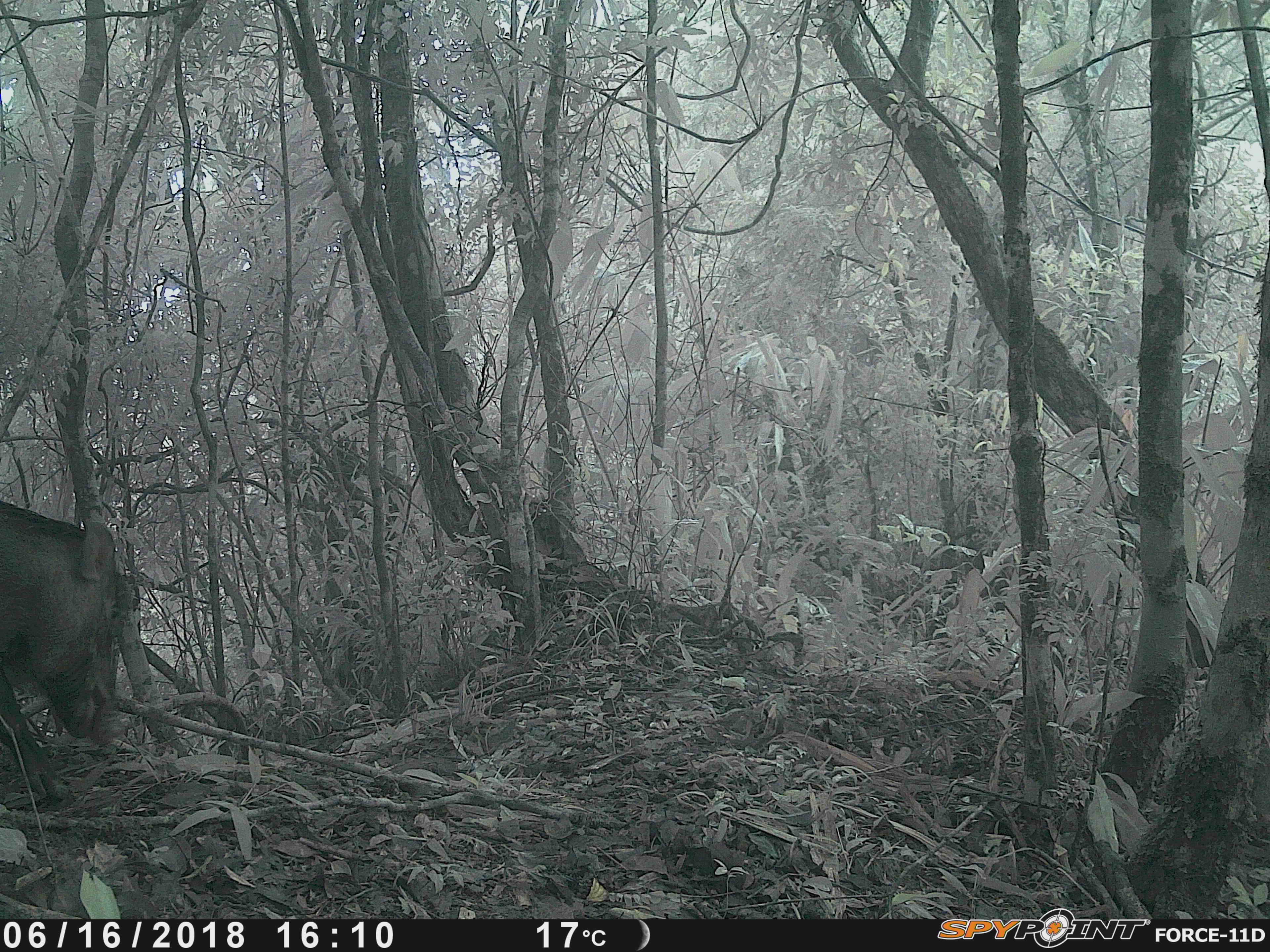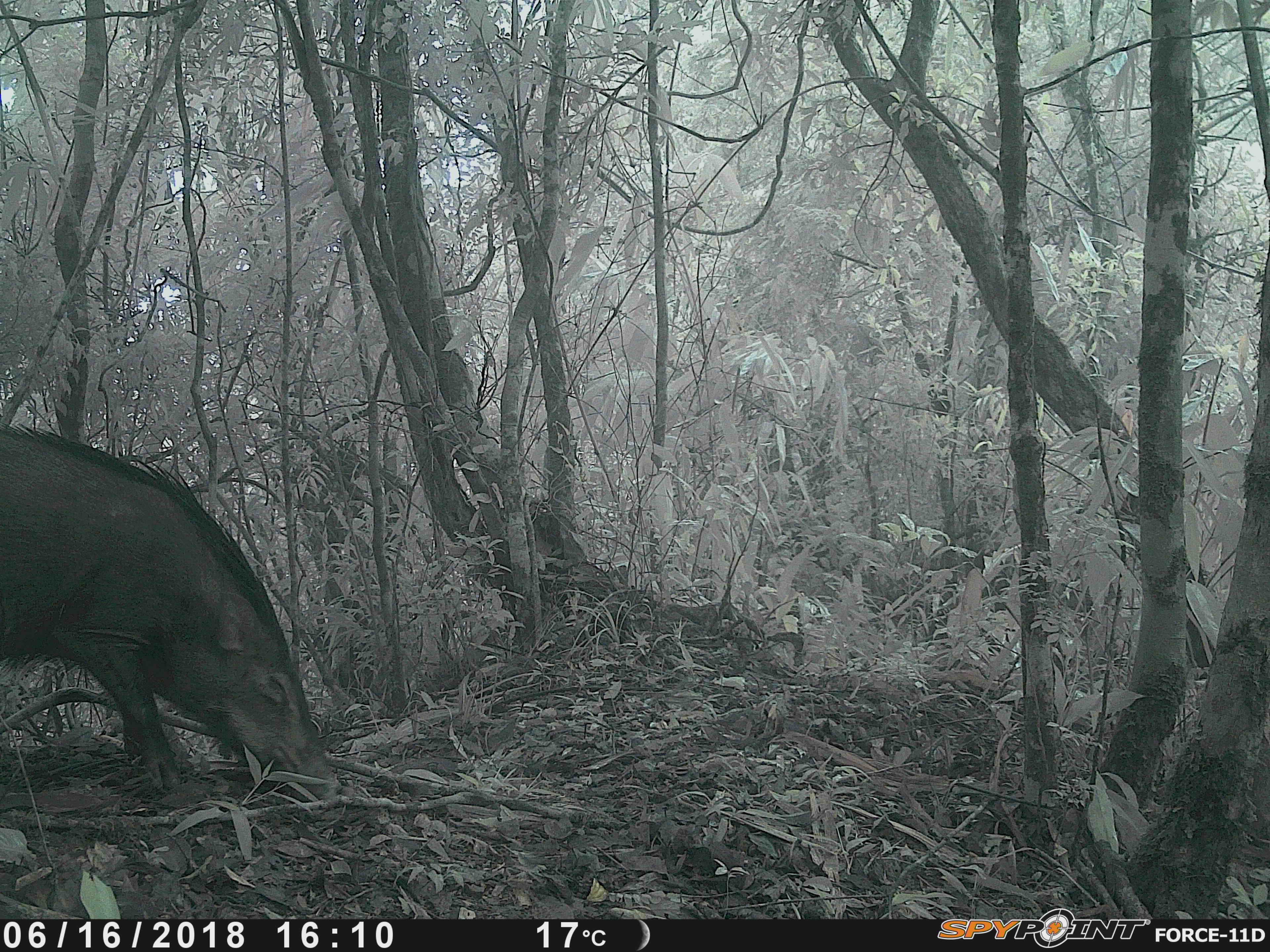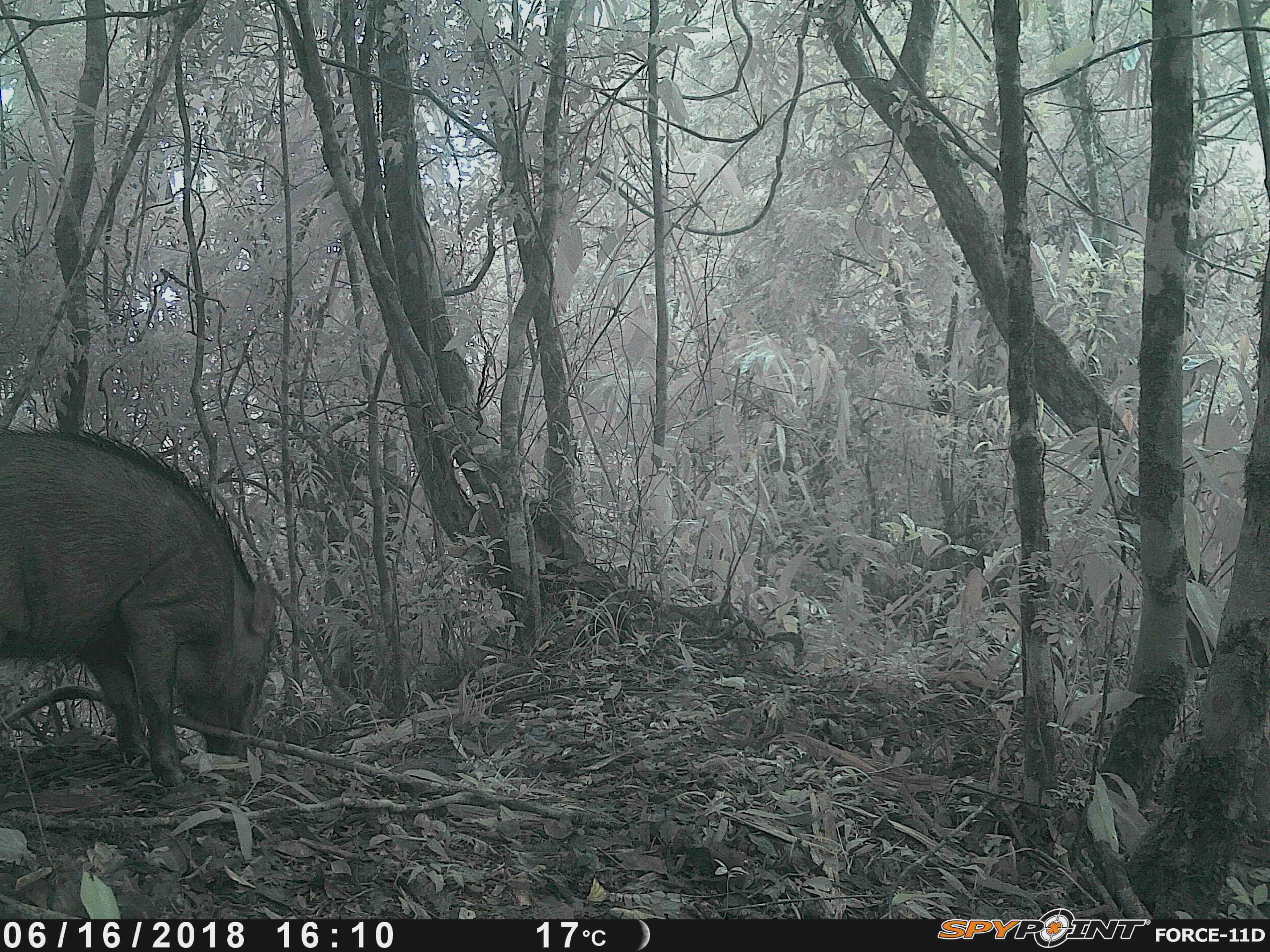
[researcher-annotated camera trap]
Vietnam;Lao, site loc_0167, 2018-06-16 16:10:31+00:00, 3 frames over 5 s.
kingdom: Animalia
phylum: Chordata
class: Mammalia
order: Artiodactyla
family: Suidae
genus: Sus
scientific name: Sus scrofa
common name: eurasian wild pig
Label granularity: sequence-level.